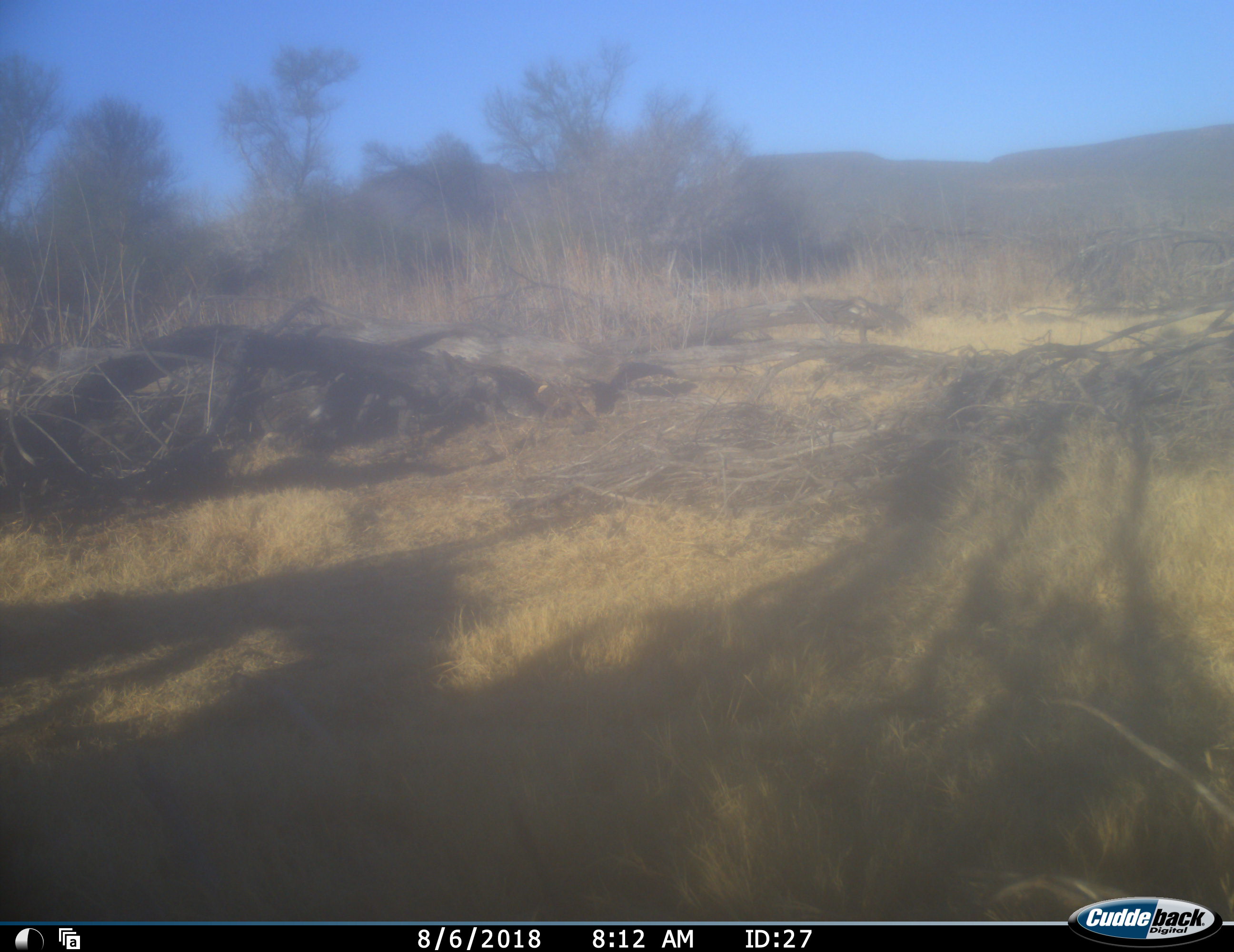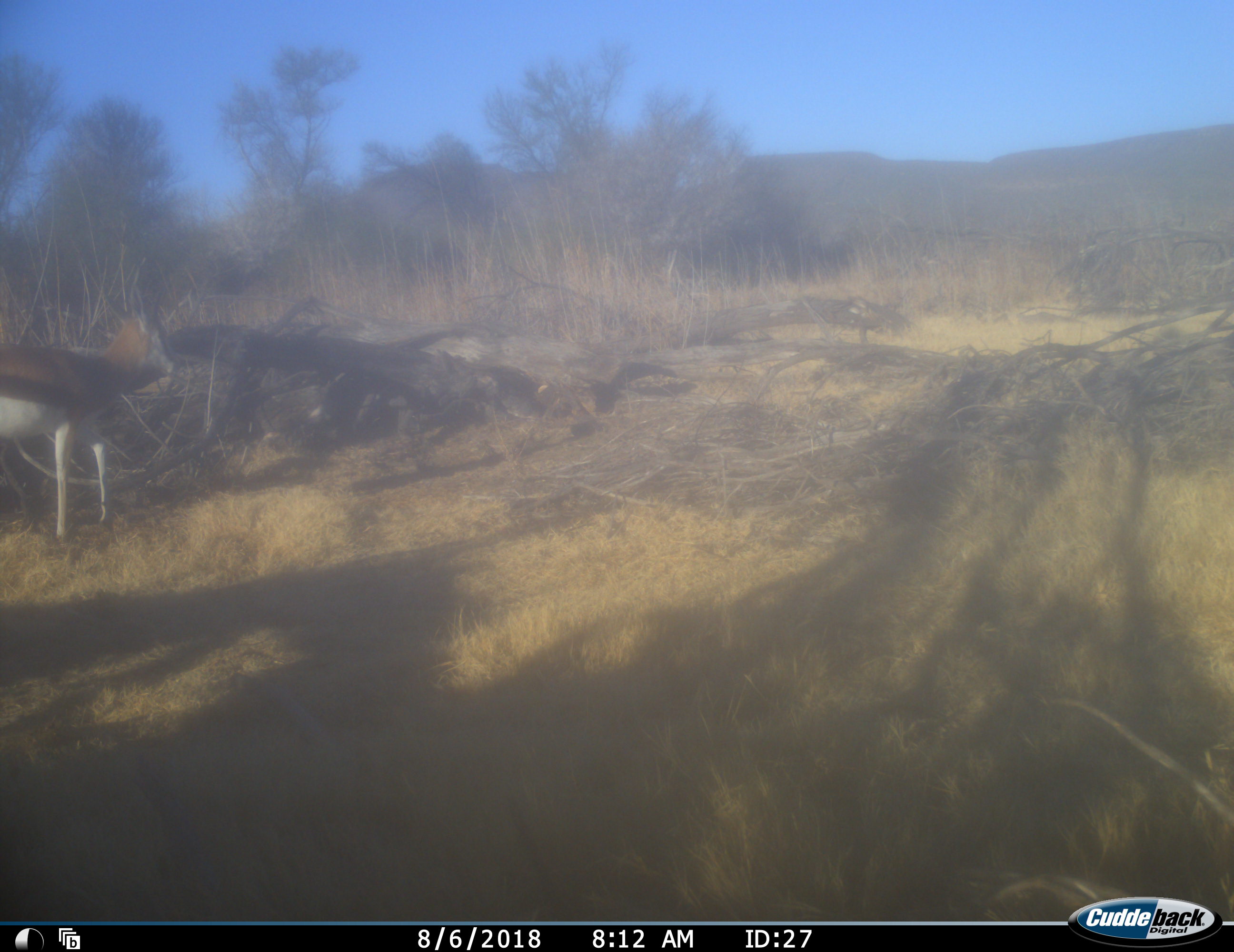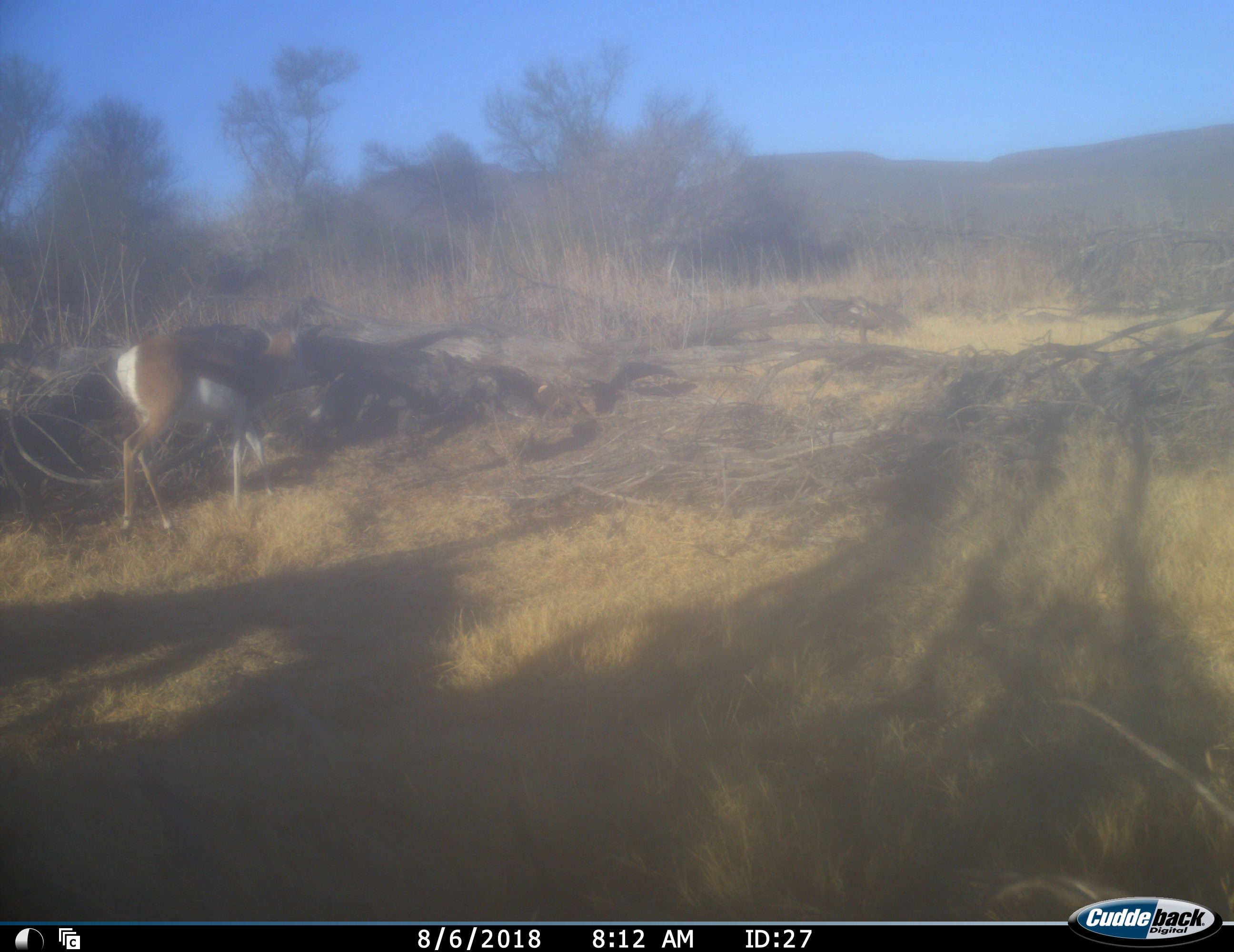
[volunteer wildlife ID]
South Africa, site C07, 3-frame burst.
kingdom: Animalia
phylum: Chordata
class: Mammalia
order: Artiodactyla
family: Bovidae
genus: Antidorcas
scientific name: Antidorcas marsupialis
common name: springbok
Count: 1.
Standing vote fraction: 0%.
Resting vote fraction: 0%.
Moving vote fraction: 100%.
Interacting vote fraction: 0%.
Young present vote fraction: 0%.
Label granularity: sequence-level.